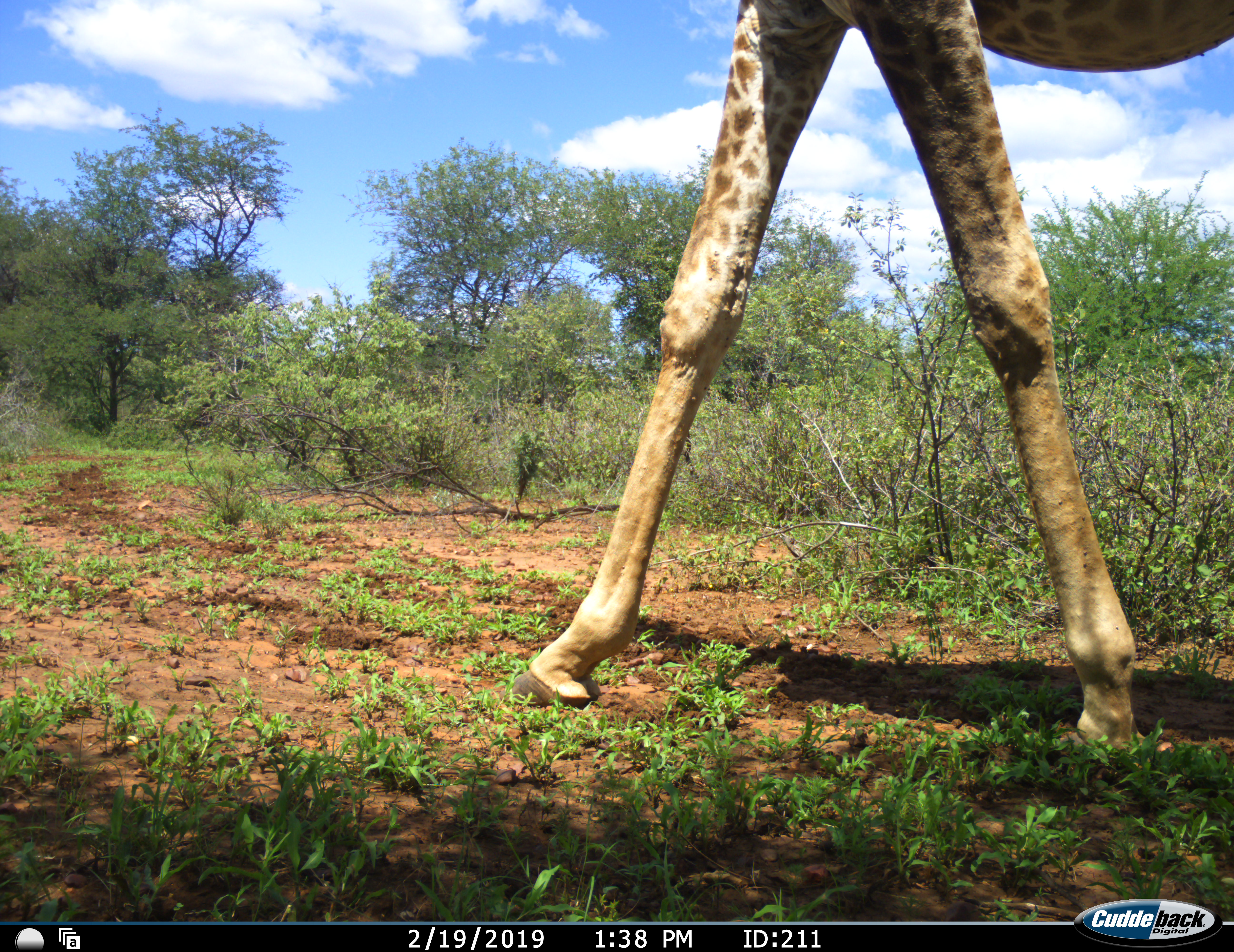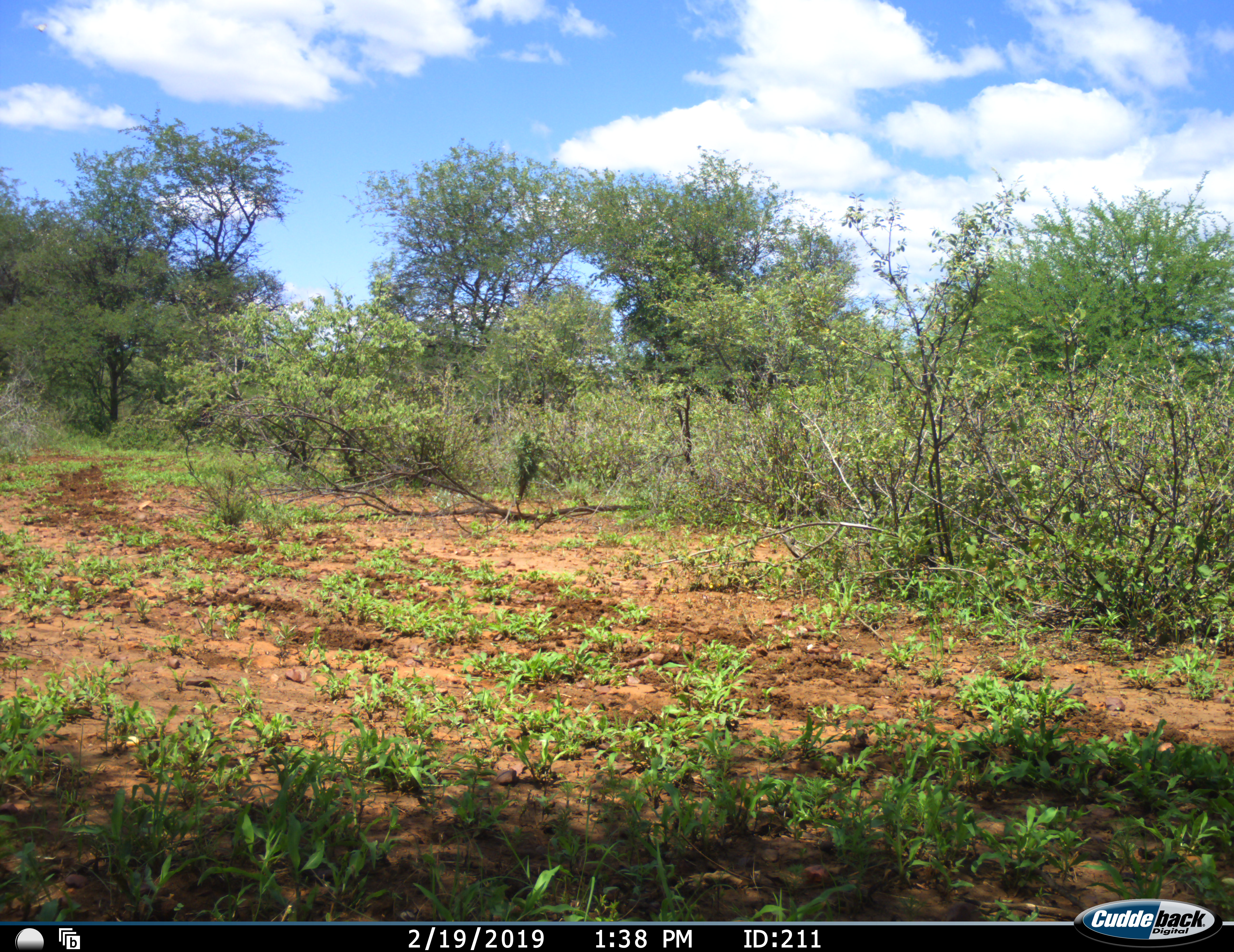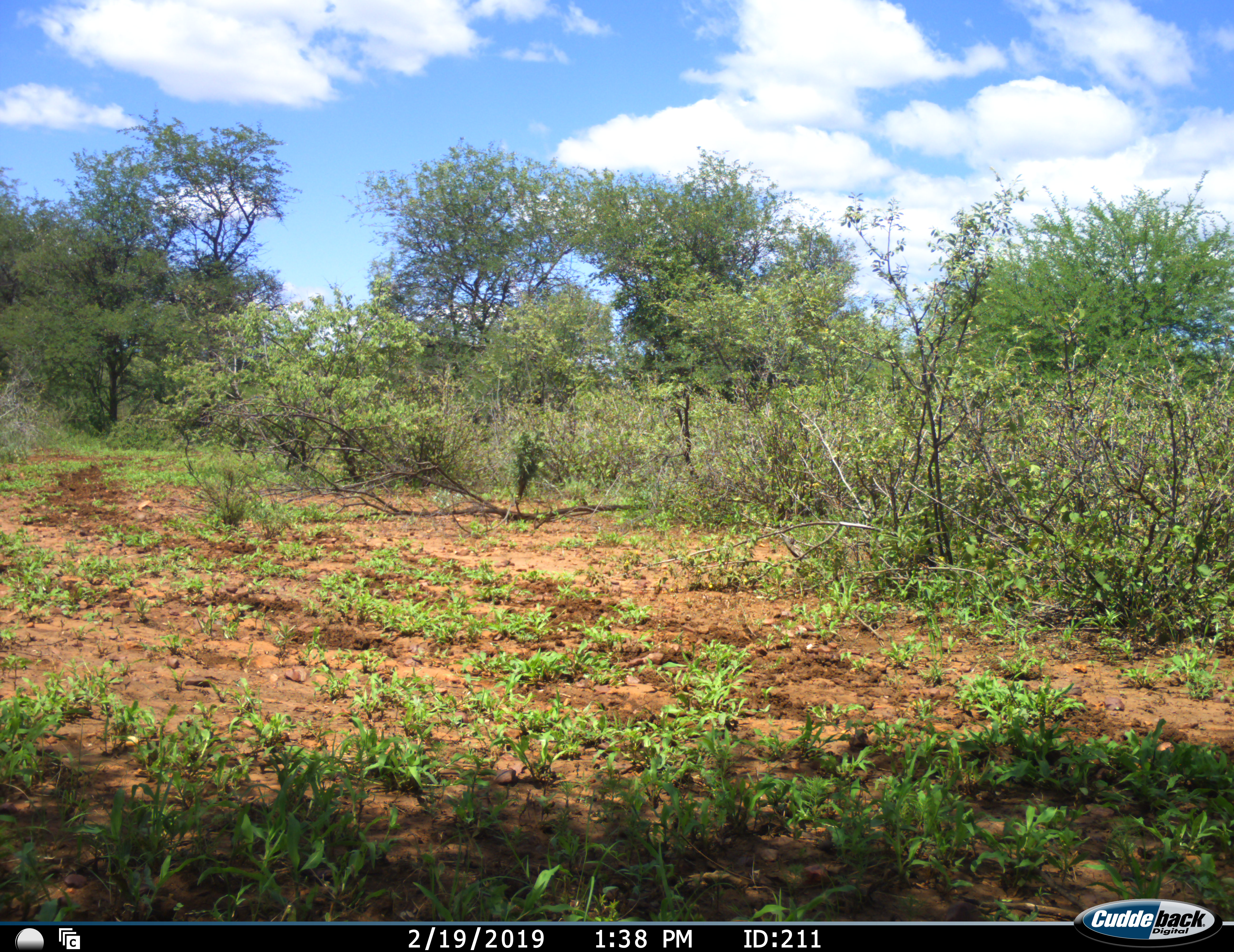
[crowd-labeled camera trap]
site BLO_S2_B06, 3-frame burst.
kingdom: Animalia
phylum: Chordata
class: Mammalia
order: Artiodactyla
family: Giraffidae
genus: Giraffa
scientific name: Giraffa camelopardalis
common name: giraffe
Giraffe (Giraffa camelopardalis), count 1. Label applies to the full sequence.